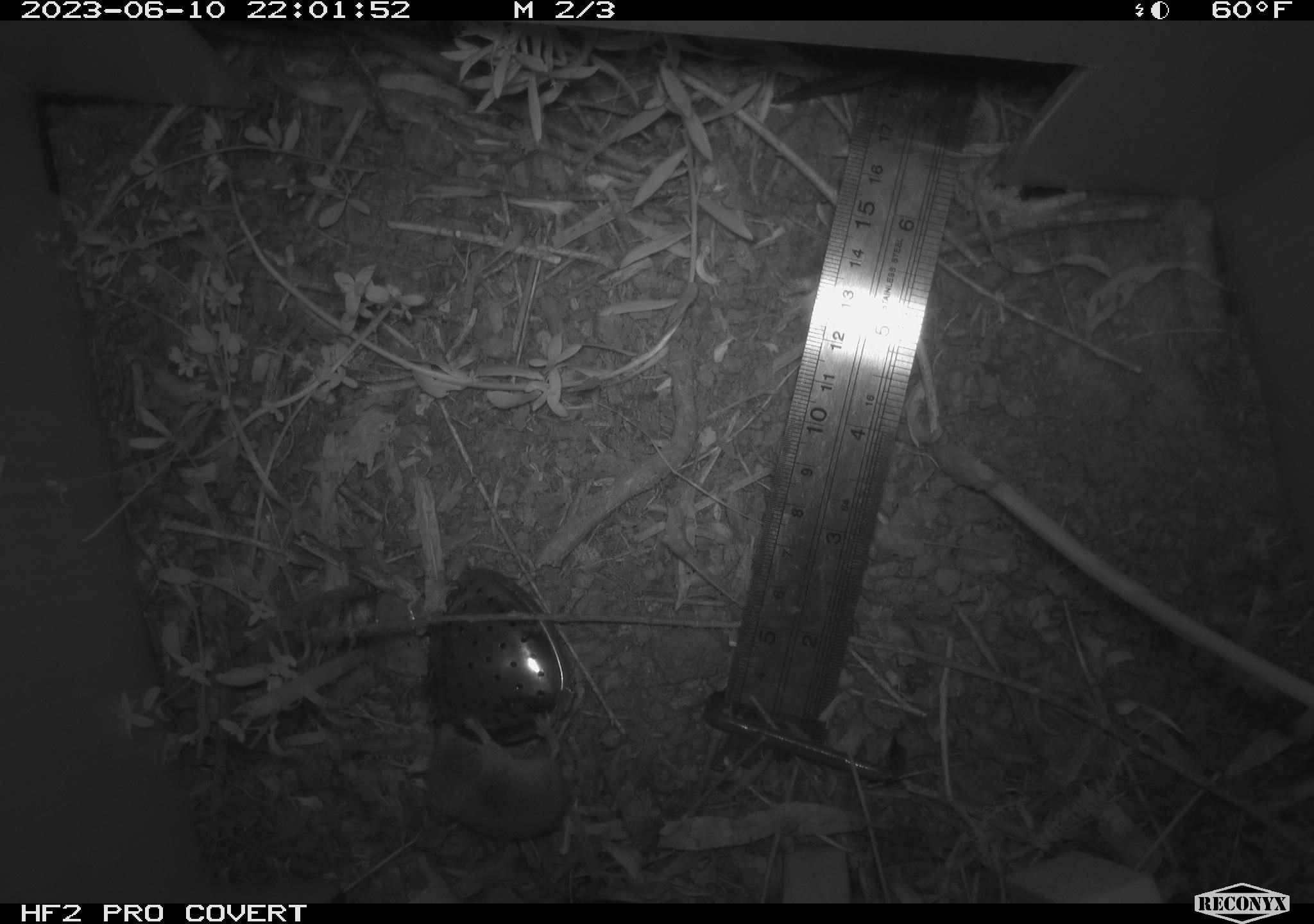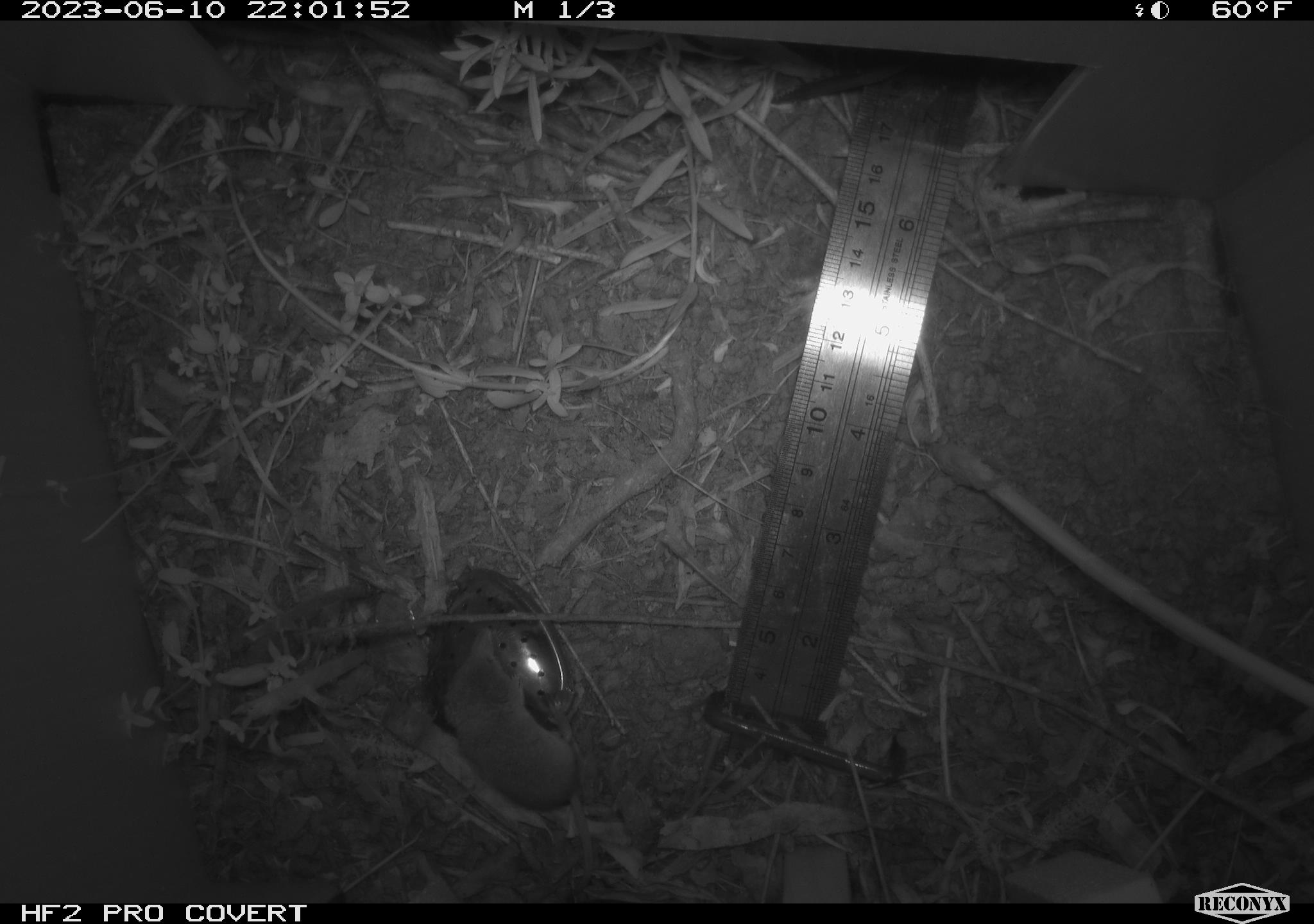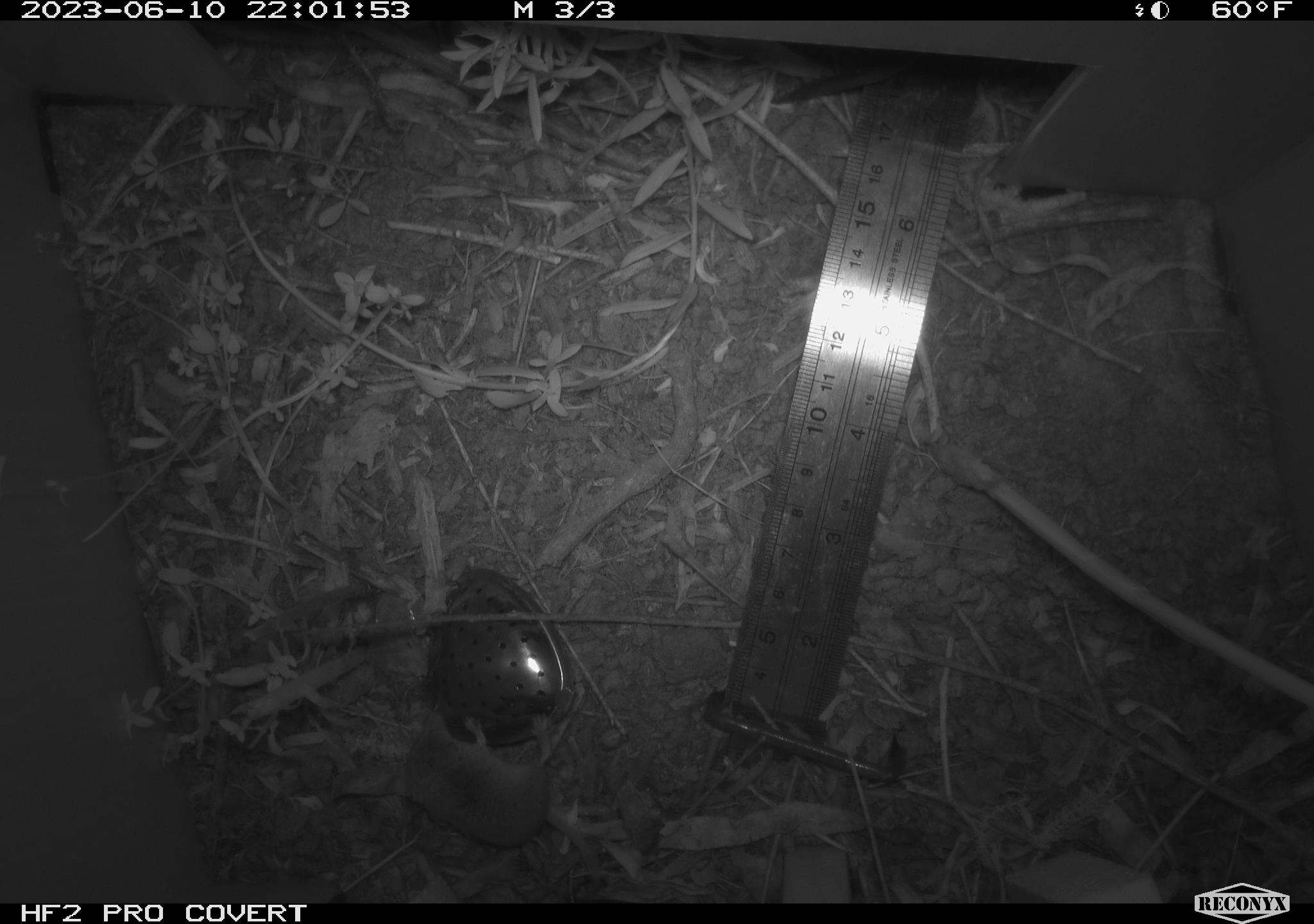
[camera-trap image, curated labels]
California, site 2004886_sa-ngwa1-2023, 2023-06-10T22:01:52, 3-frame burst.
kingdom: Animalia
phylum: Chordata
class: Mammalia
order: Eulipotyphla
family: Soricidae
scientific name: Soricidae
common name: shrews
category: soricidae family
Soricidae family (shrews) (Soricidae).